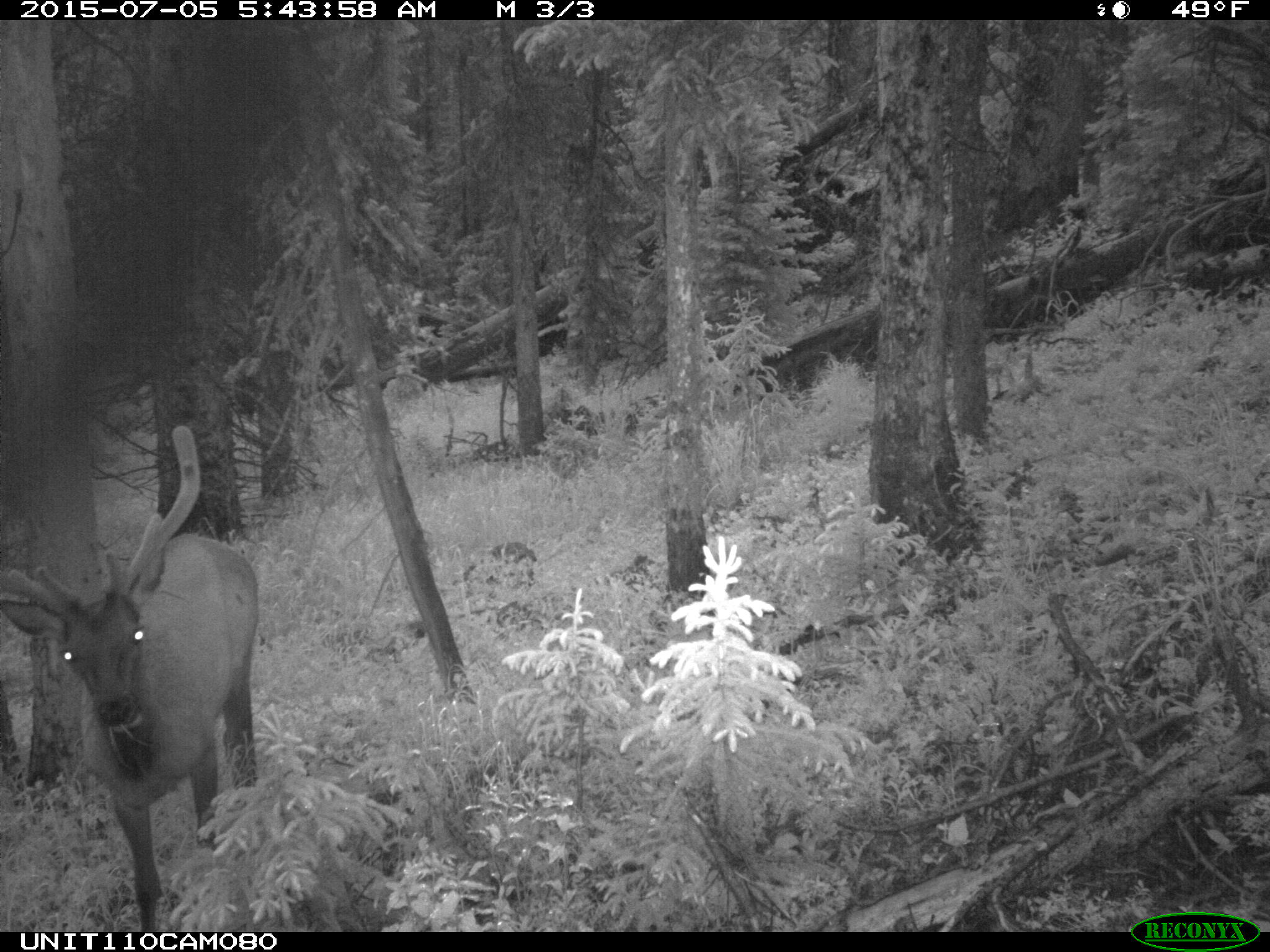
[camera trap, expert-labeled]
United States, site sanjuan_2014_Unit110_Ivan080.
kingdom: Animalia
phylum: Chordata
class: Mammalia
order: Artiodactyla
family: Cervidae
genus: Cervus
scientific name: Cervus elaphus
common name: red deer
Cervus elaphus (red deer).